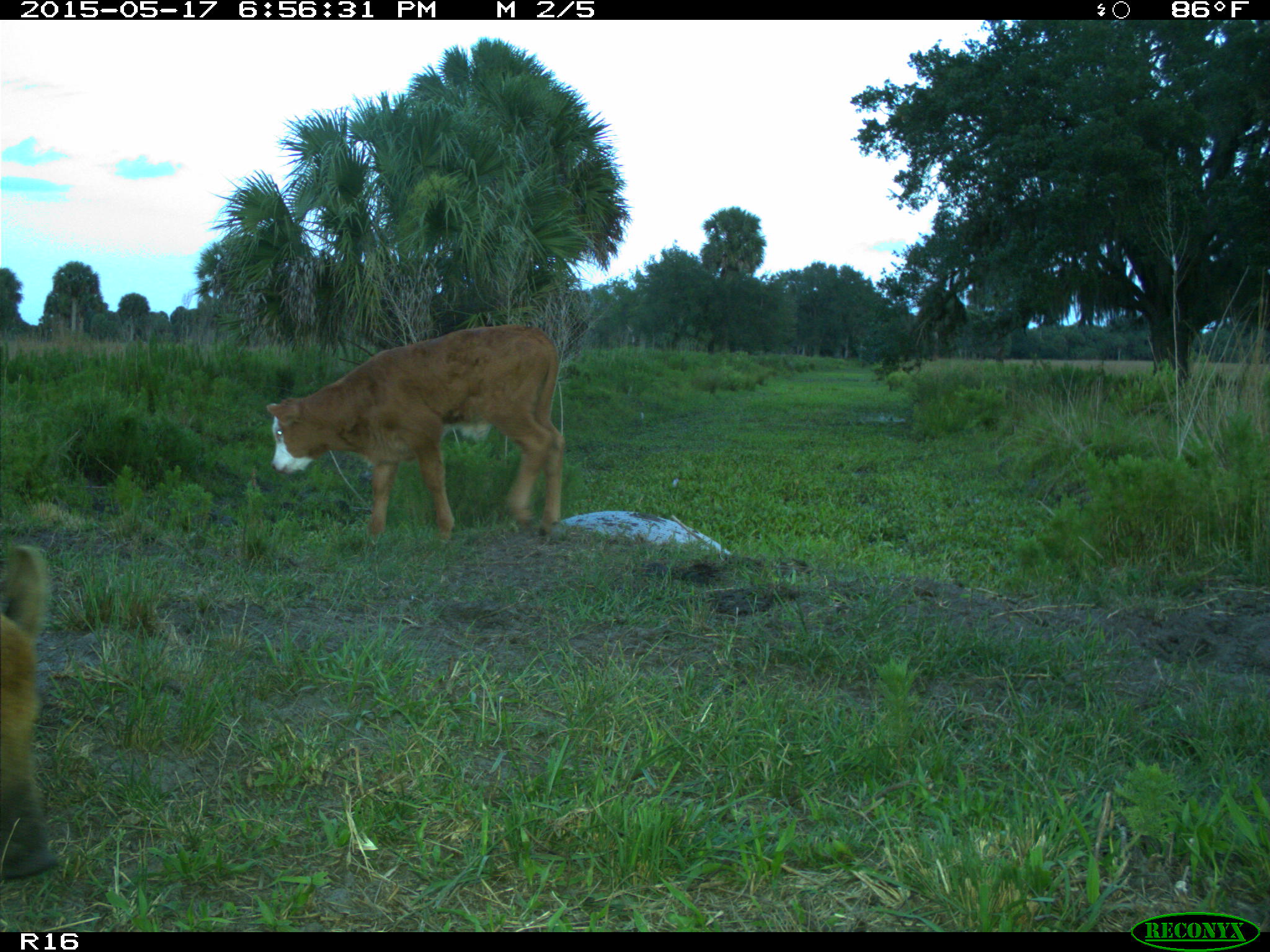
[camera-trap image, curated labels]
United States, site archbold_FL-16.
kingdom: Animalia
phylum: Chordata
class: Mammalia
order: Artiodactyla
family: Suidae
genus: Sus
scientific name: Sus scrofa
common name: wild boar